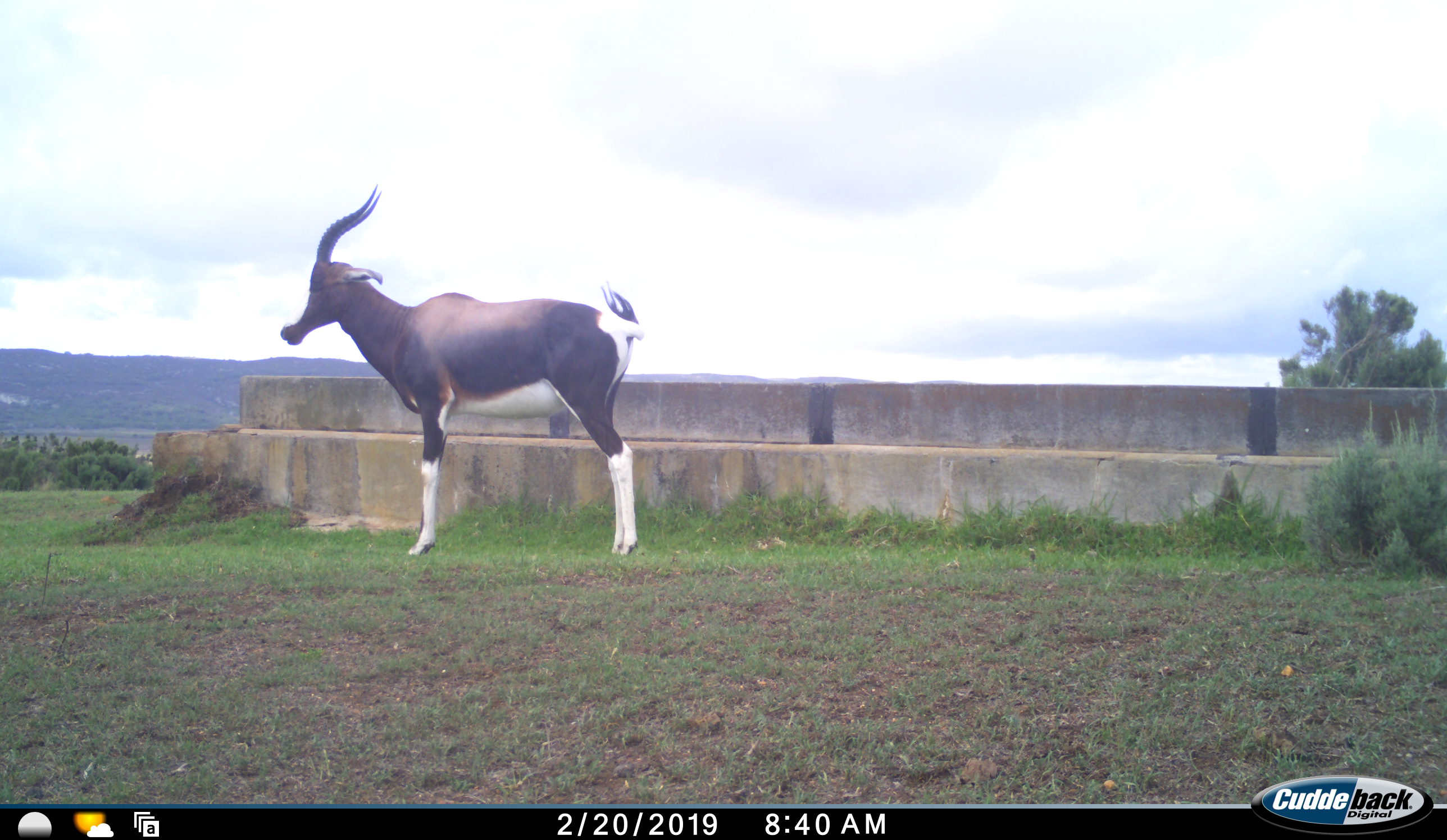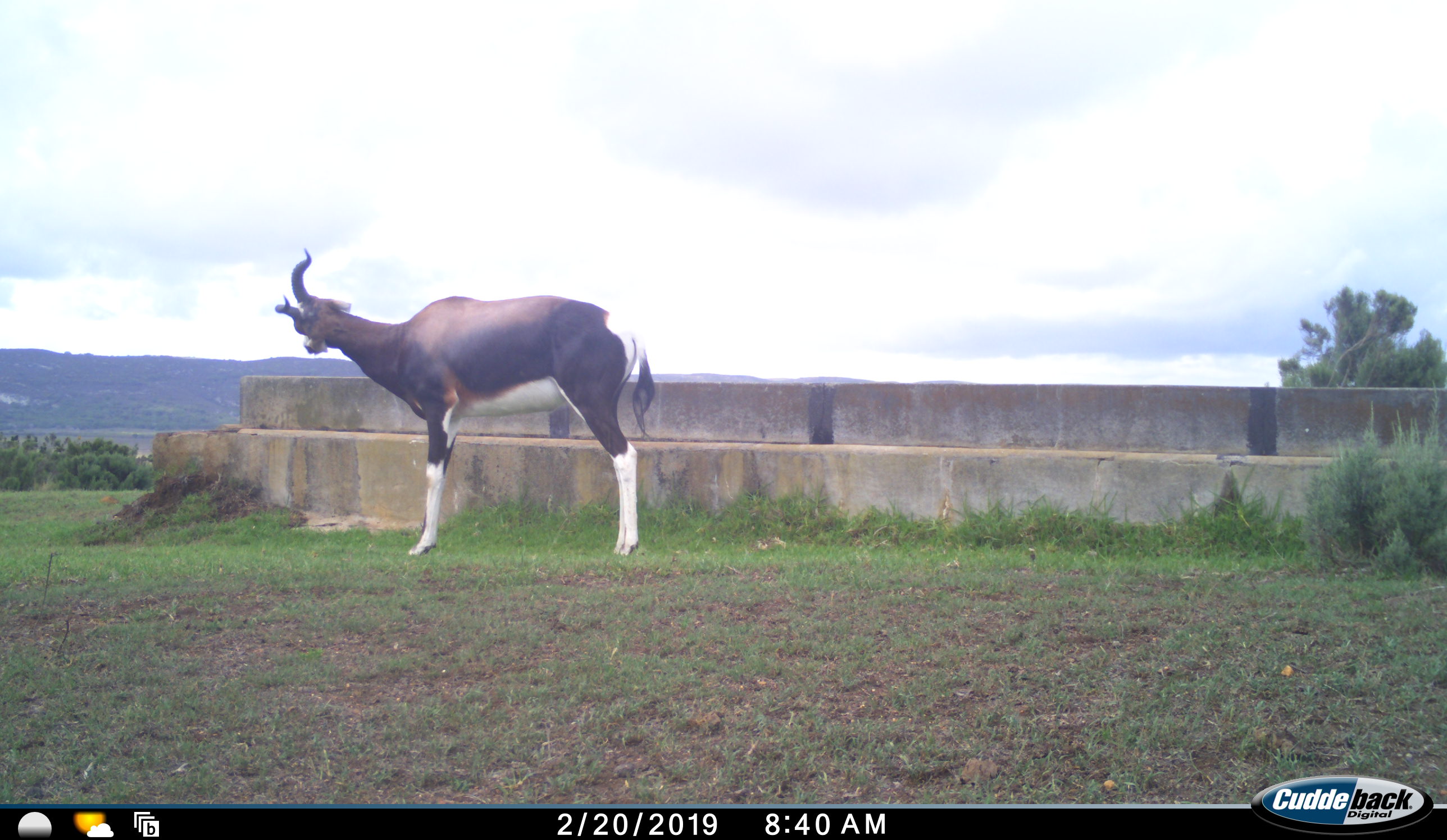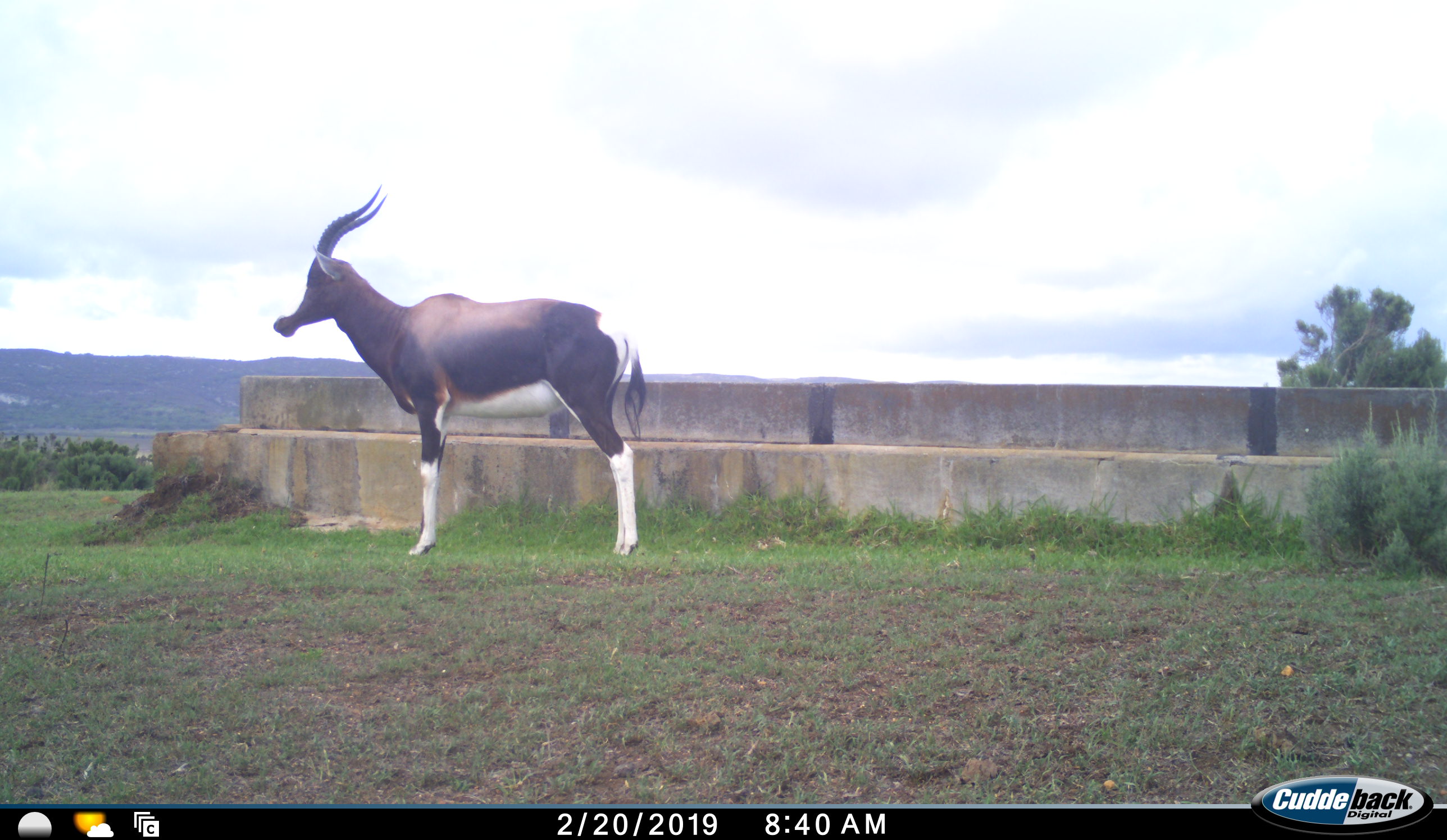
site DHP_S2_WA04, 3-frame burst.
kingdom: Animalia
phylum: Chordata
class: Mammalia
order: Artiodactyla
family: Bovidae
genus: Damaliscus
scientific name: Damaliscus pygargus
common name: bontebok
Bontebok (Damaliscus pygargus), count 1. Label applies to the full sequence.